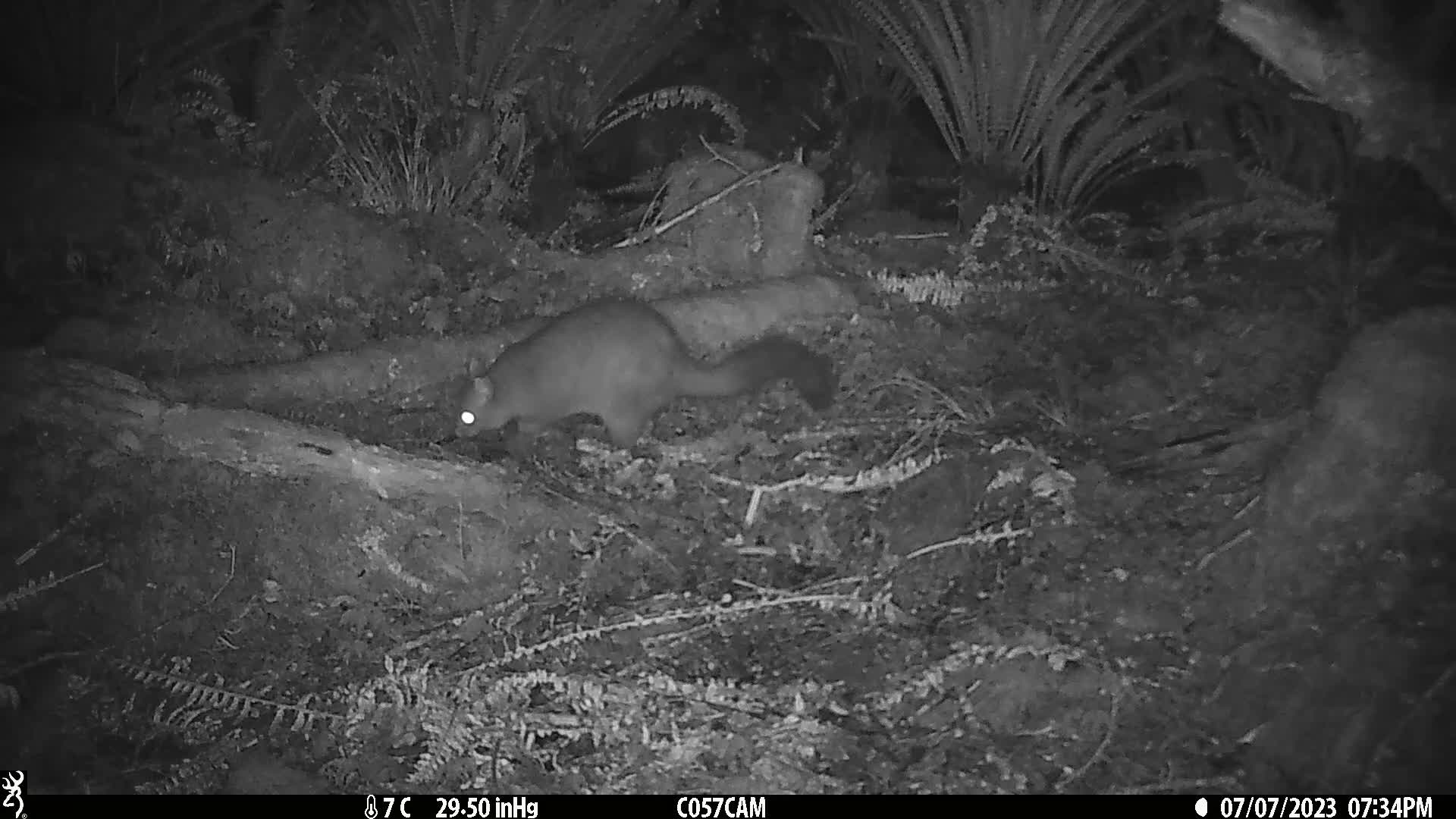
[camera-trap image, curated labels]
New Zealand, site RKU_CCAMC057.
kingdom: Animalia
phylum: Chordata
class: Mammalia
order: Diprotodontia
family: Phalangeridae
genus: Trichosurus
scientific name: Trichosurus vulpecula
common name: common brushtail possum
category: possum